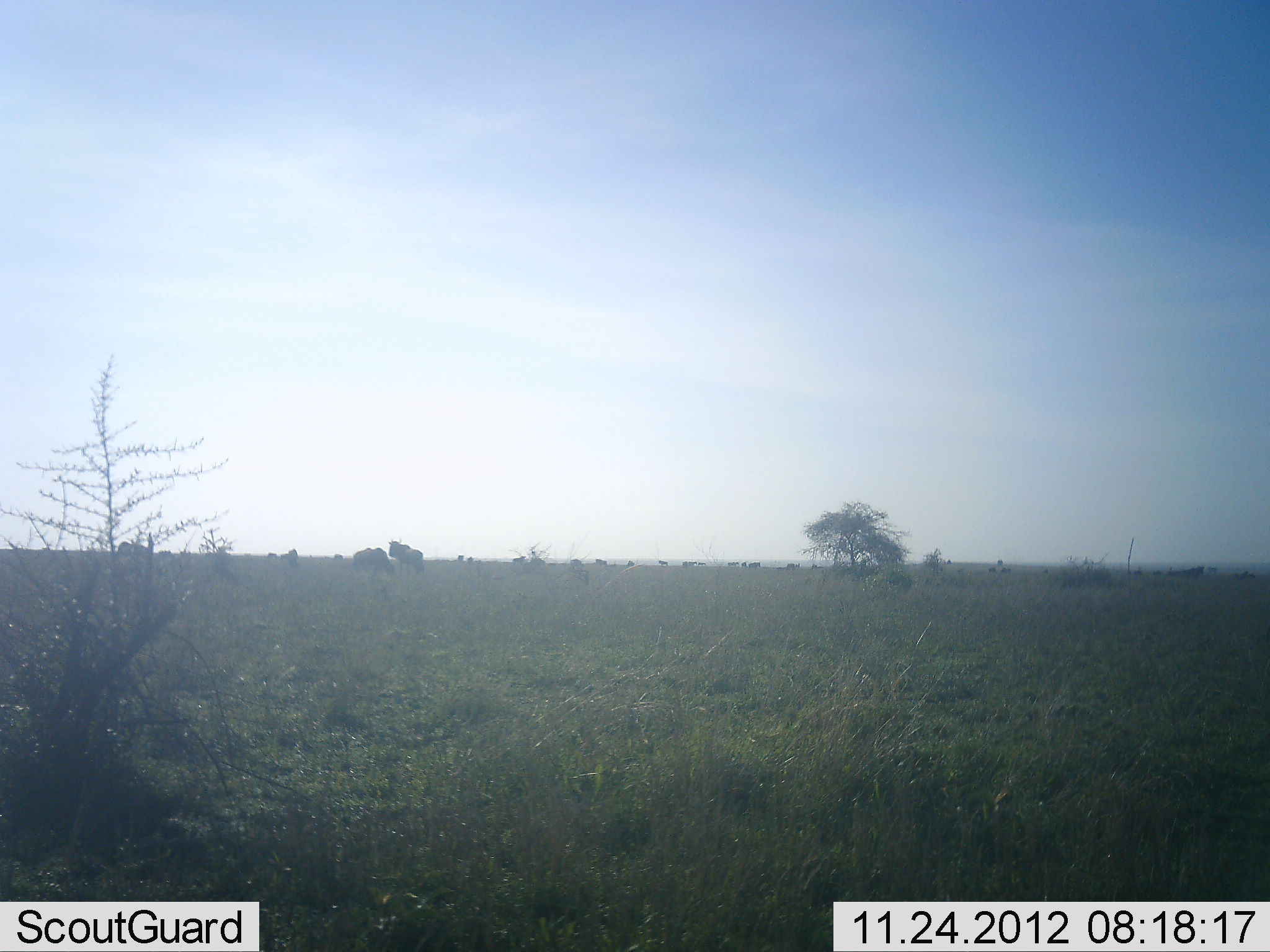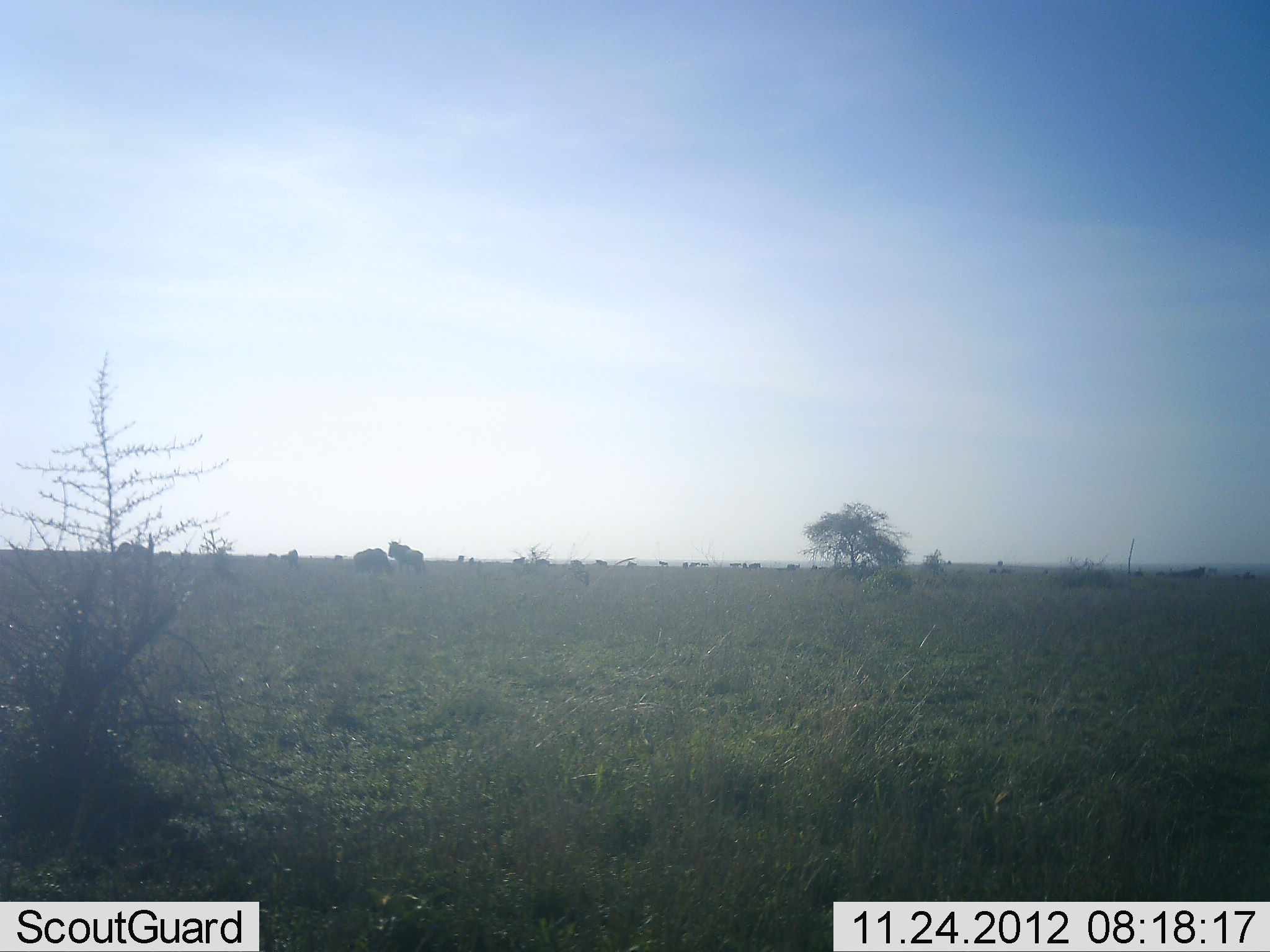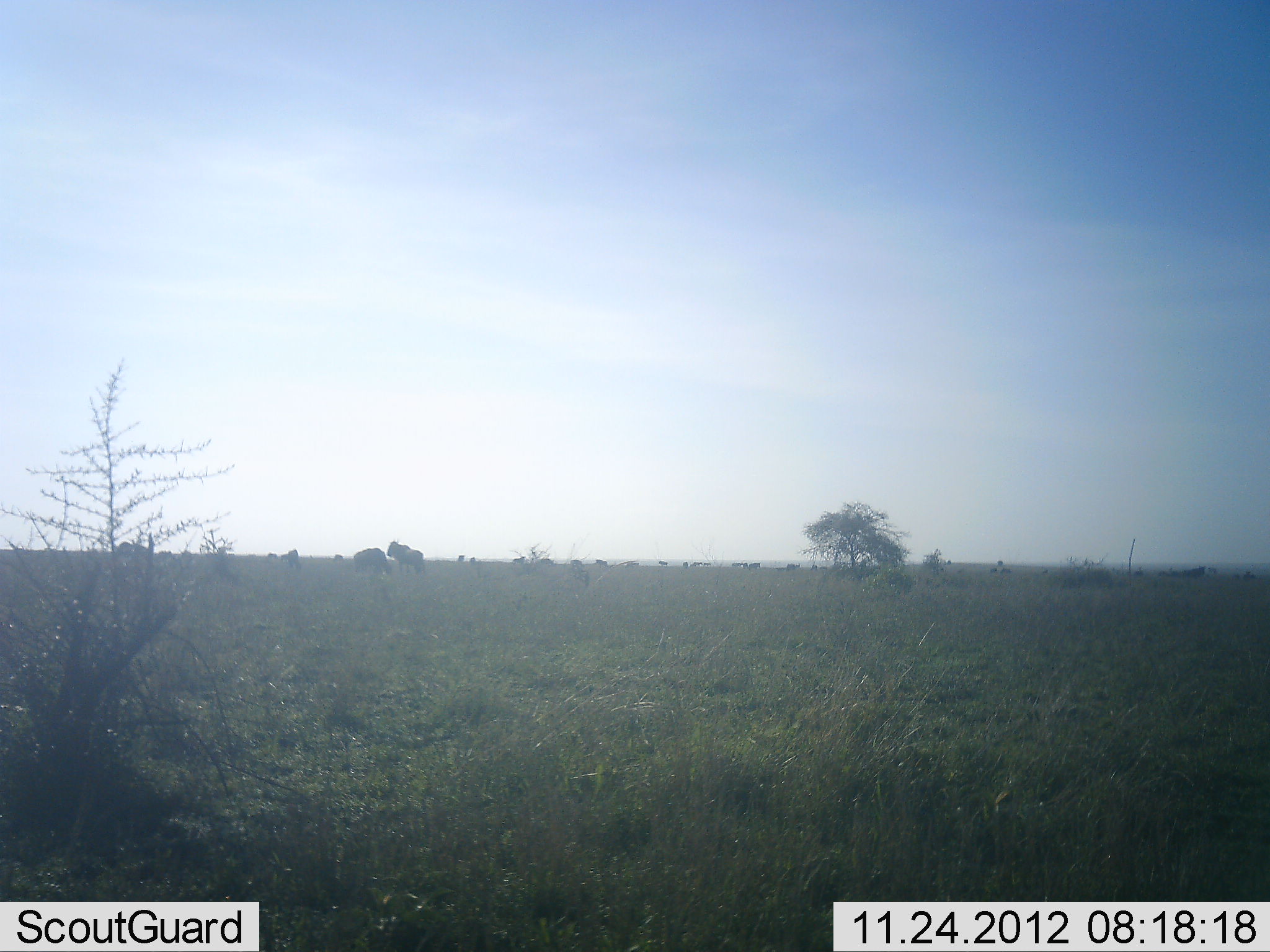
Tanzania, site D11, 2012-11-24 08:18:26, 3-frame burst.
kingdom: Animalia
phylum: Chordata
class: Mammalia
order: Artiodactyla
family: Bovidae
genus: Connochaetes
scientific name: Connochaetes taurinus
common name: blue wildebeest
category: wildebeest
Wildebeest (blue wildebeest) (Connochaetes taurinus), count 11-50. Behavior (volunteer vote fractions): standing 80%, resting 10%, moving 30%, interacting 0%. Young present (vote fraction): 0%. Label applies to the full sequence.